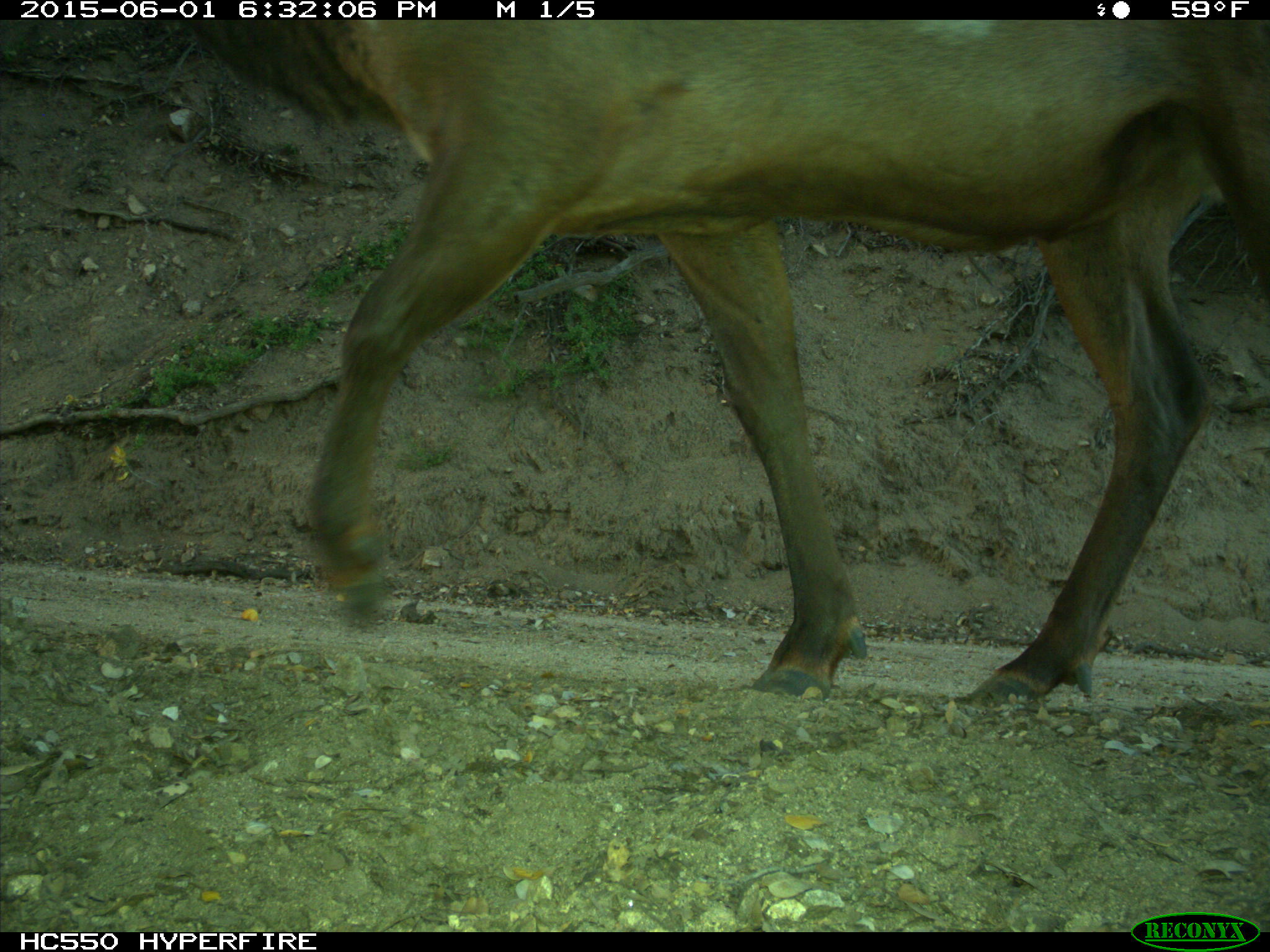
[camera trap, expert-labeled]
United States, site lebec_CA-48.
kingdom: Animalia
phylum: Chordata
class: Mammalia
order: Artiodactyla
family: Cervidae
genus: Cervus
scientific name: Cervus canadensis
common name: elk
Cervus canadensis (elk).